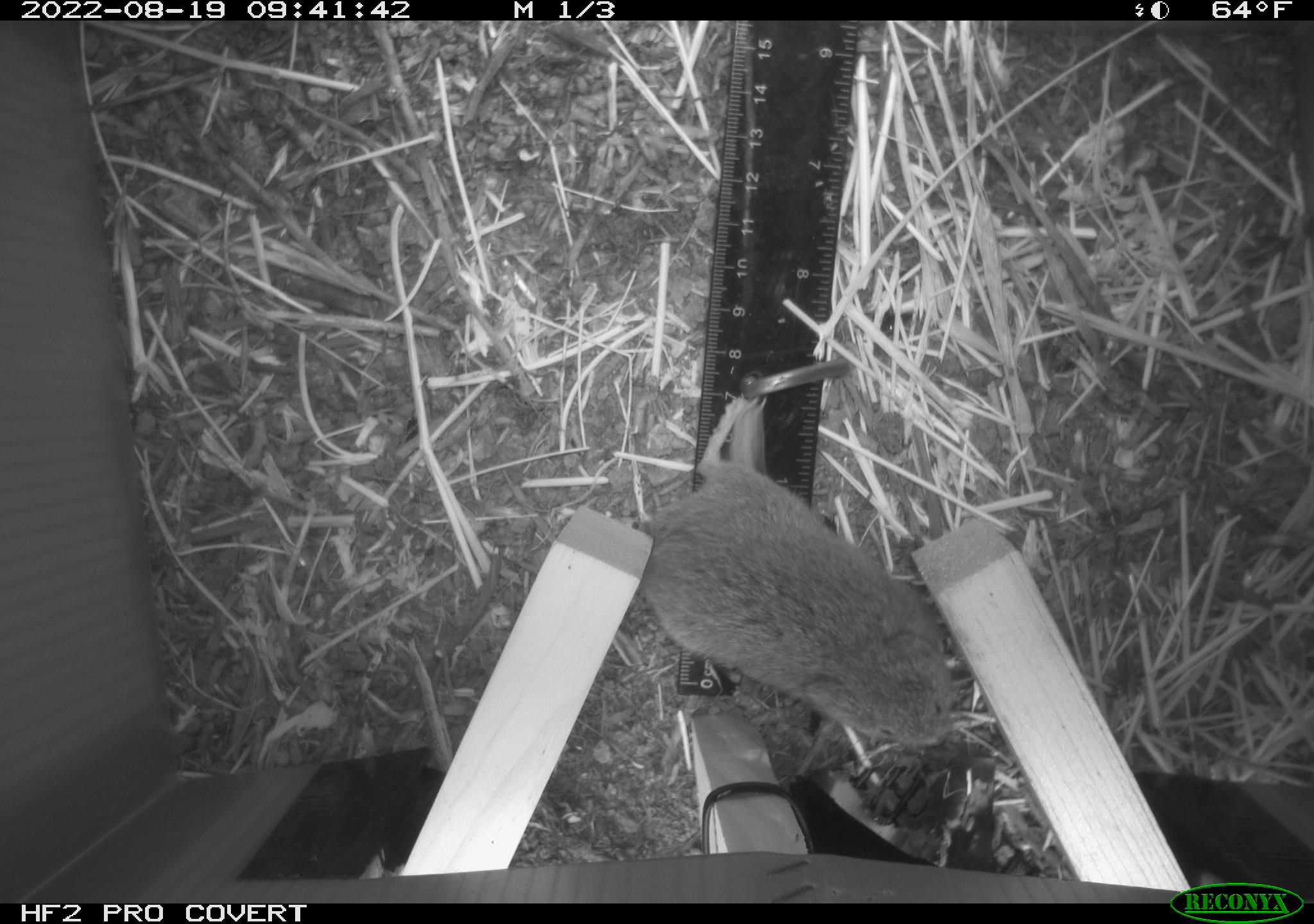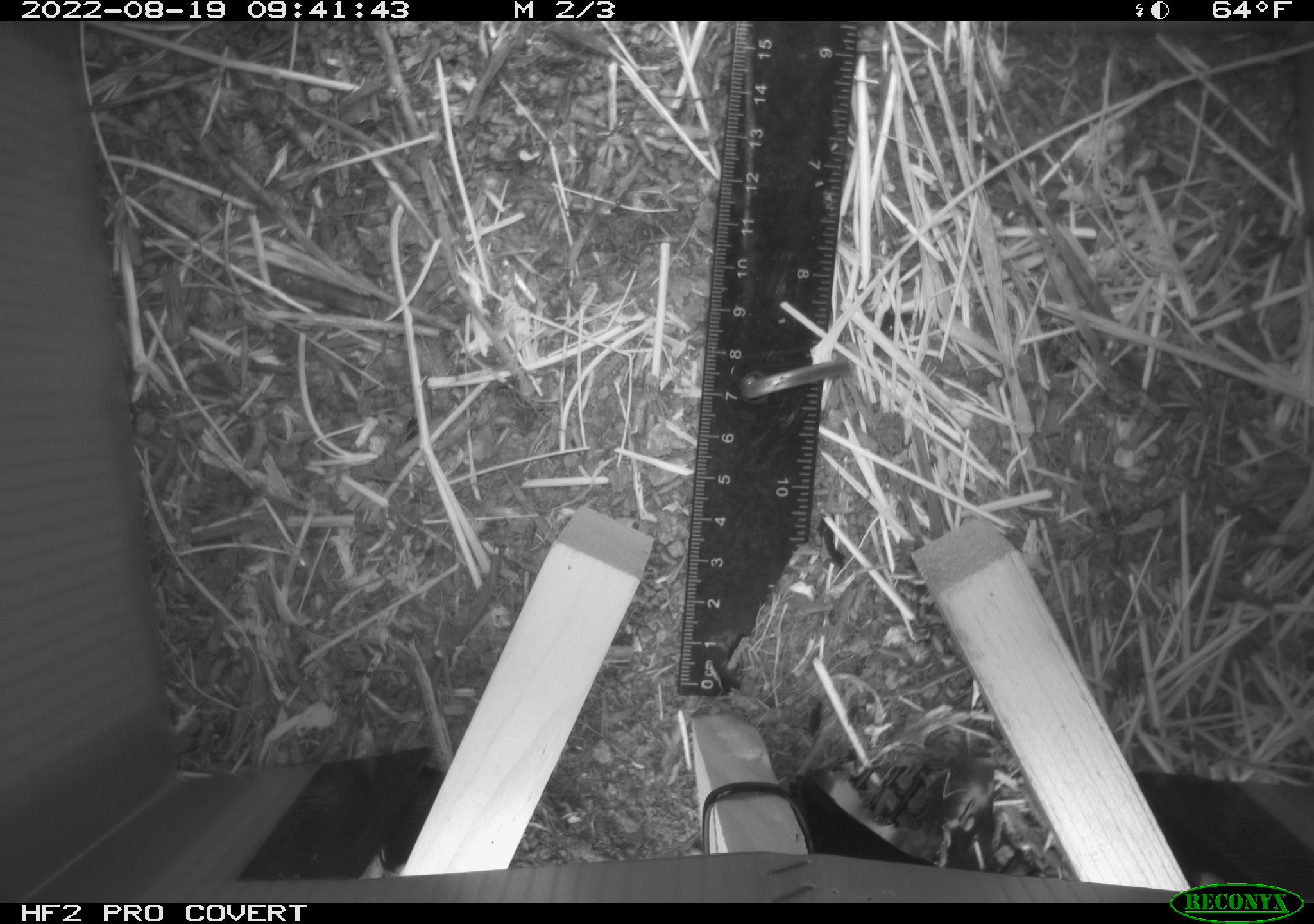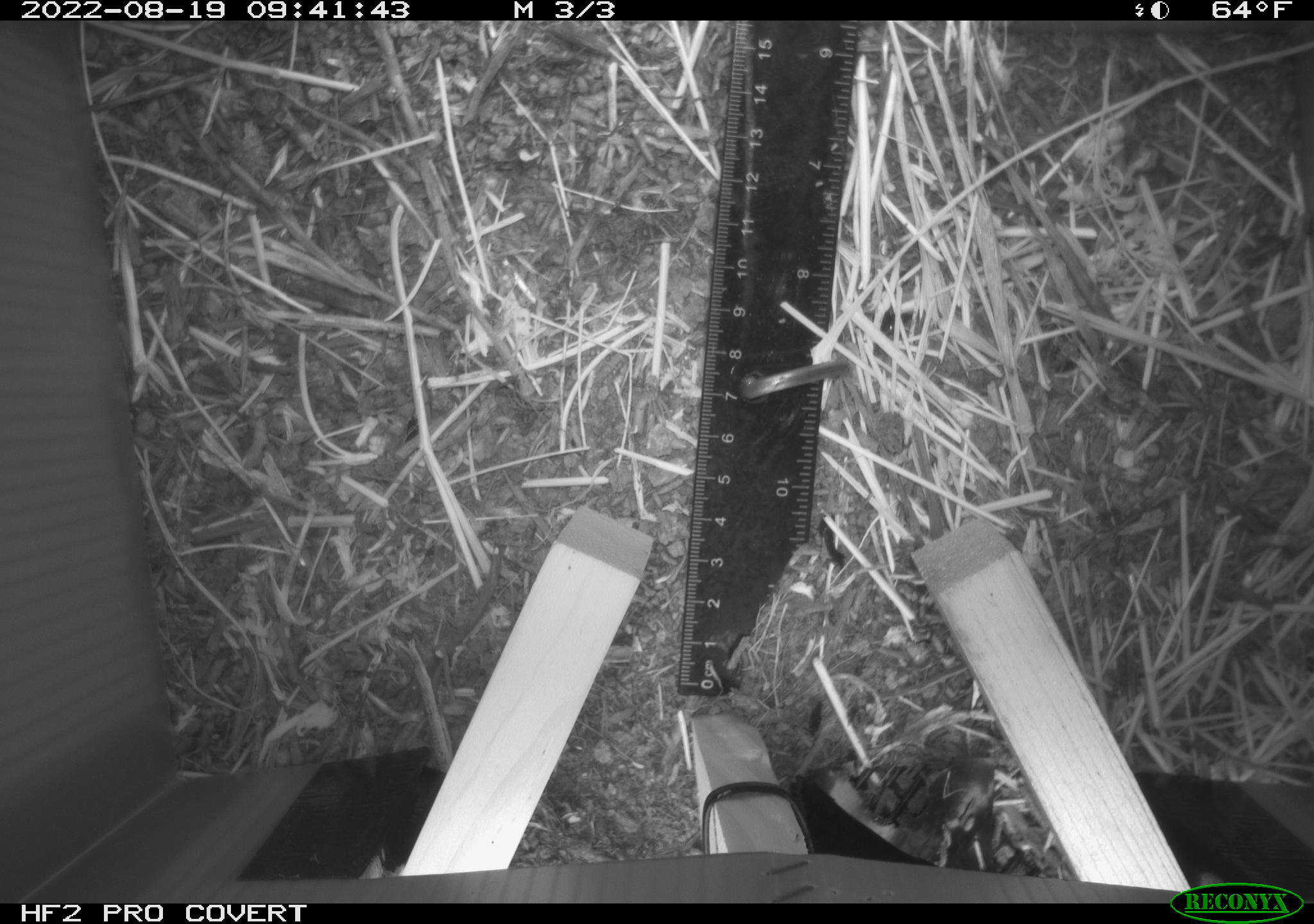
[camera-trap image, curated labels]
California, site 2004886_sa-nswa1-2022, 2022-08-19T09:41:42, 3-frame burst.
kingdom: Animalia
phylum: Chordata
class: Mammalia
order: Rodentia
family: Cricetidae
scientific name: Cricetidae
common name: hamsters, voles, lemmings, and allies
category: cricetidae family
Cricetidae family (hamsters, voles, lemmings, and allies) (Cricetidae).